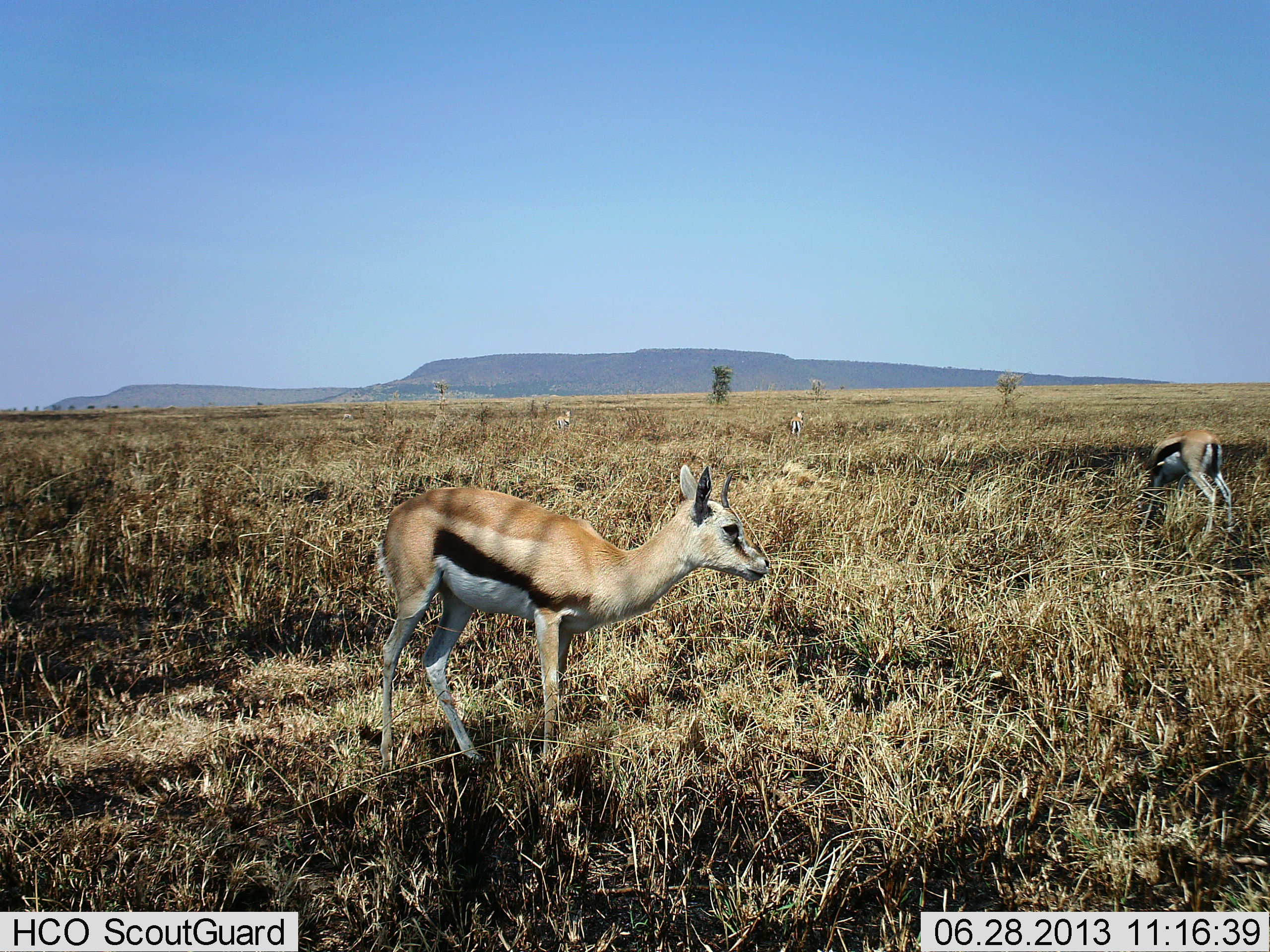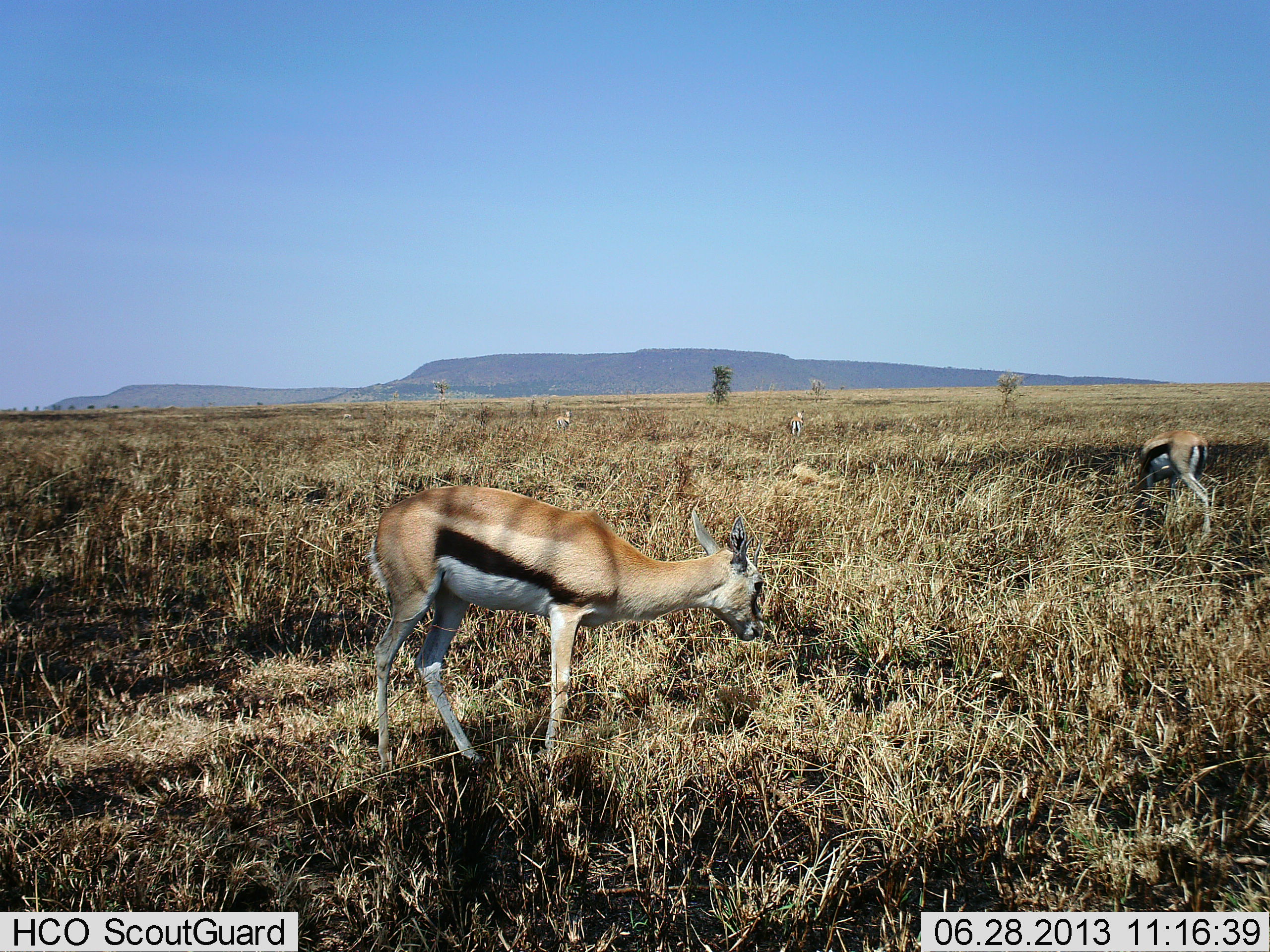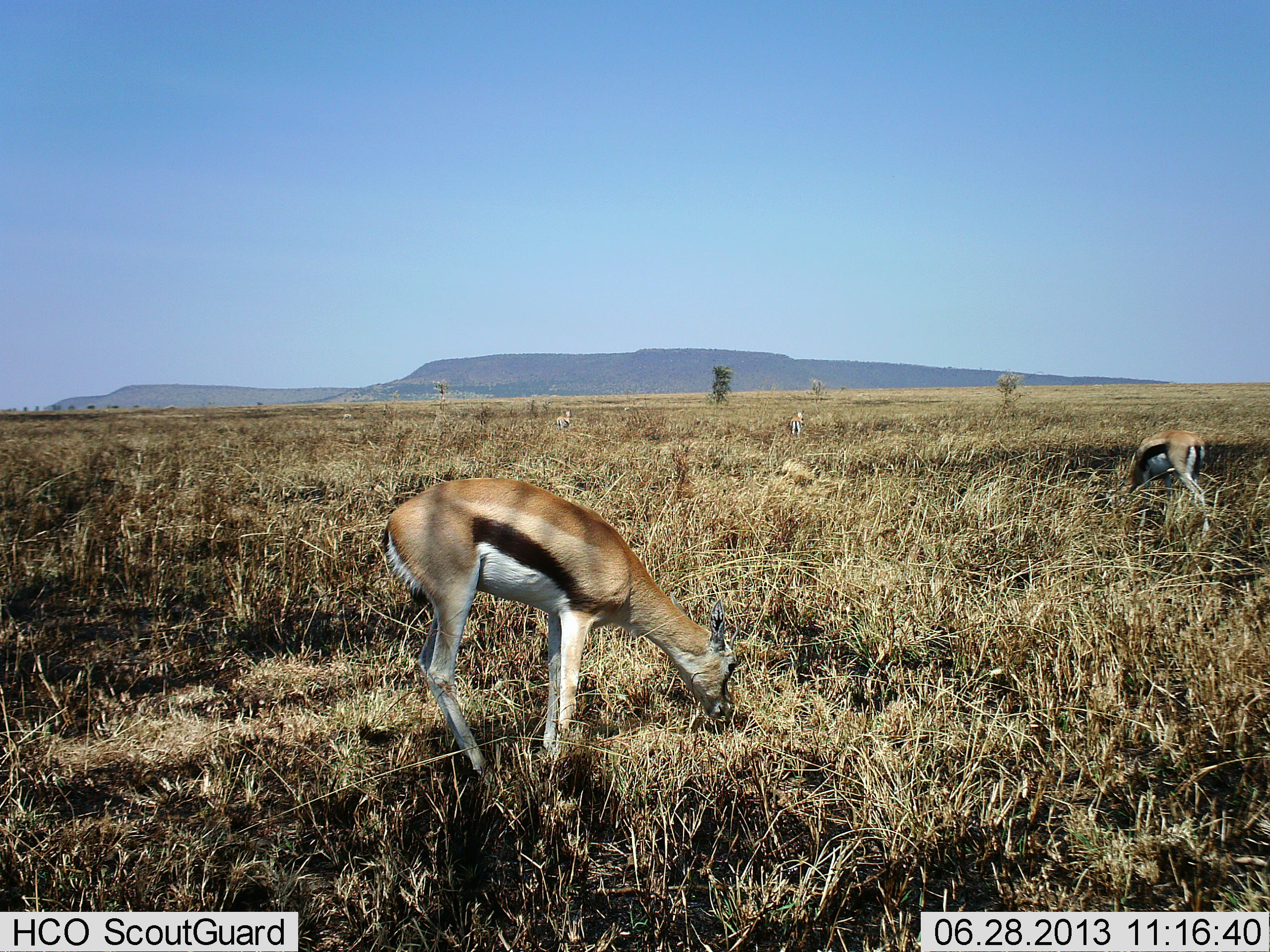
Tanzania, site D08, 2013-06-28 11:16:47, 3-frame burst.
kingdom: Animalia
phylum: Chordata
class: Mammalia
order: Artiodactyla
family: Bovidae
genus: Eudorcas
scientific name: Eudorcas thomsonii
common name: thomson's gazelle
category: gazellethomsons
Gazellethomsons (thomson's gazelle) (Eudorcas thomsonii), count 4. Behavior (volunteer vote fractions): standing 40%, resting 0%, moving 0%, interacting 0%. Young present (vote fraction): 0%. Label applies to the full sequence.